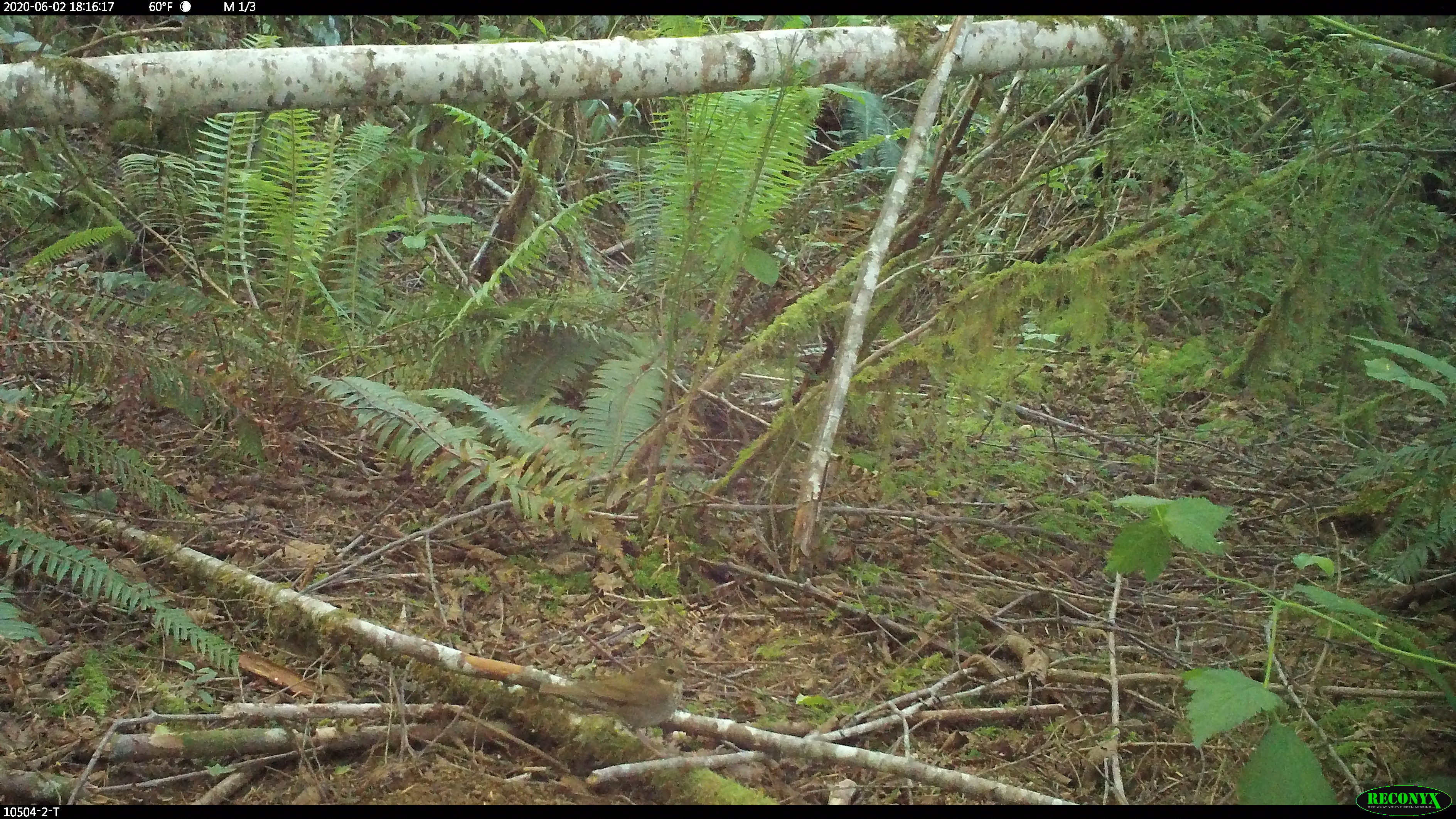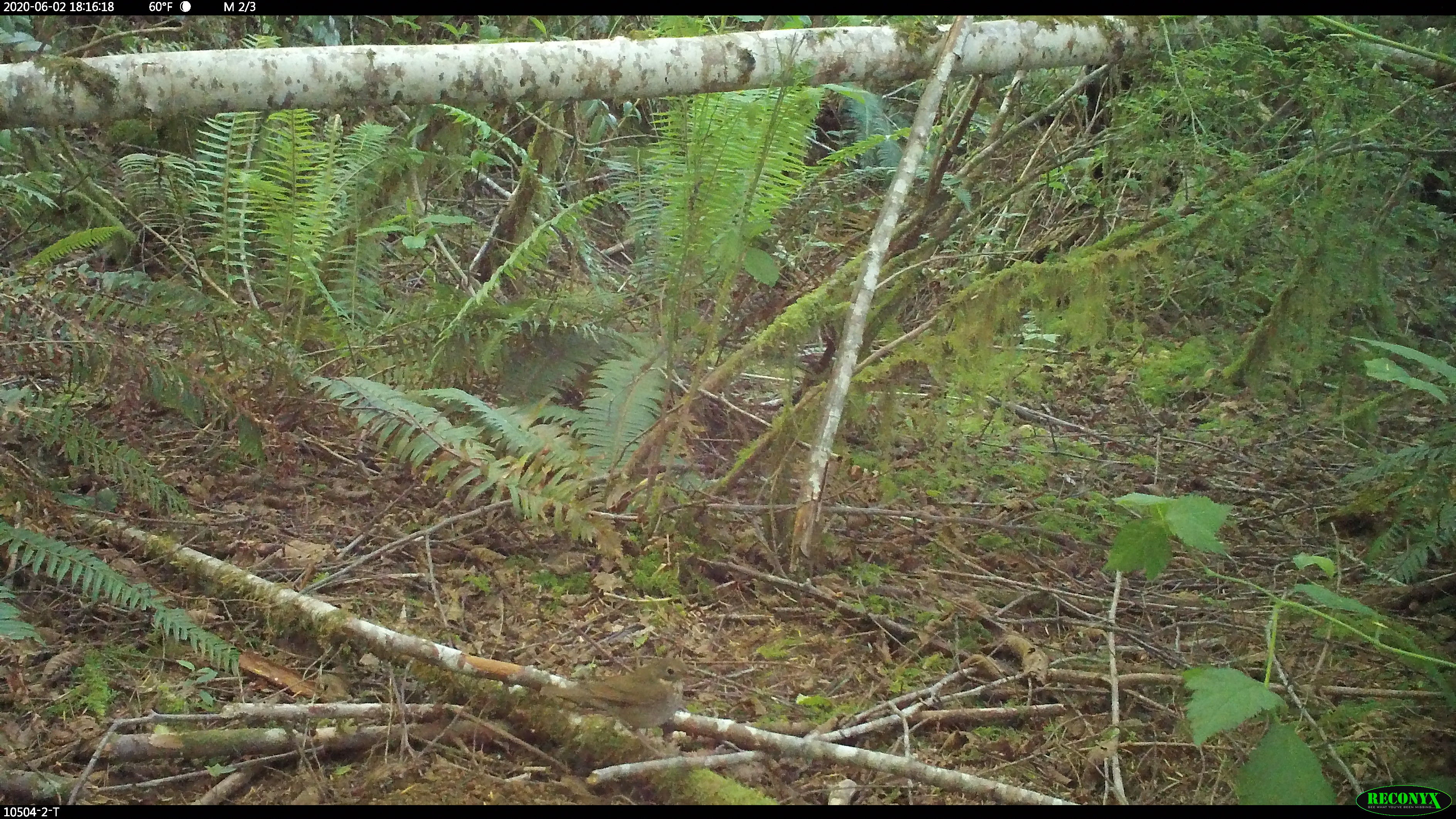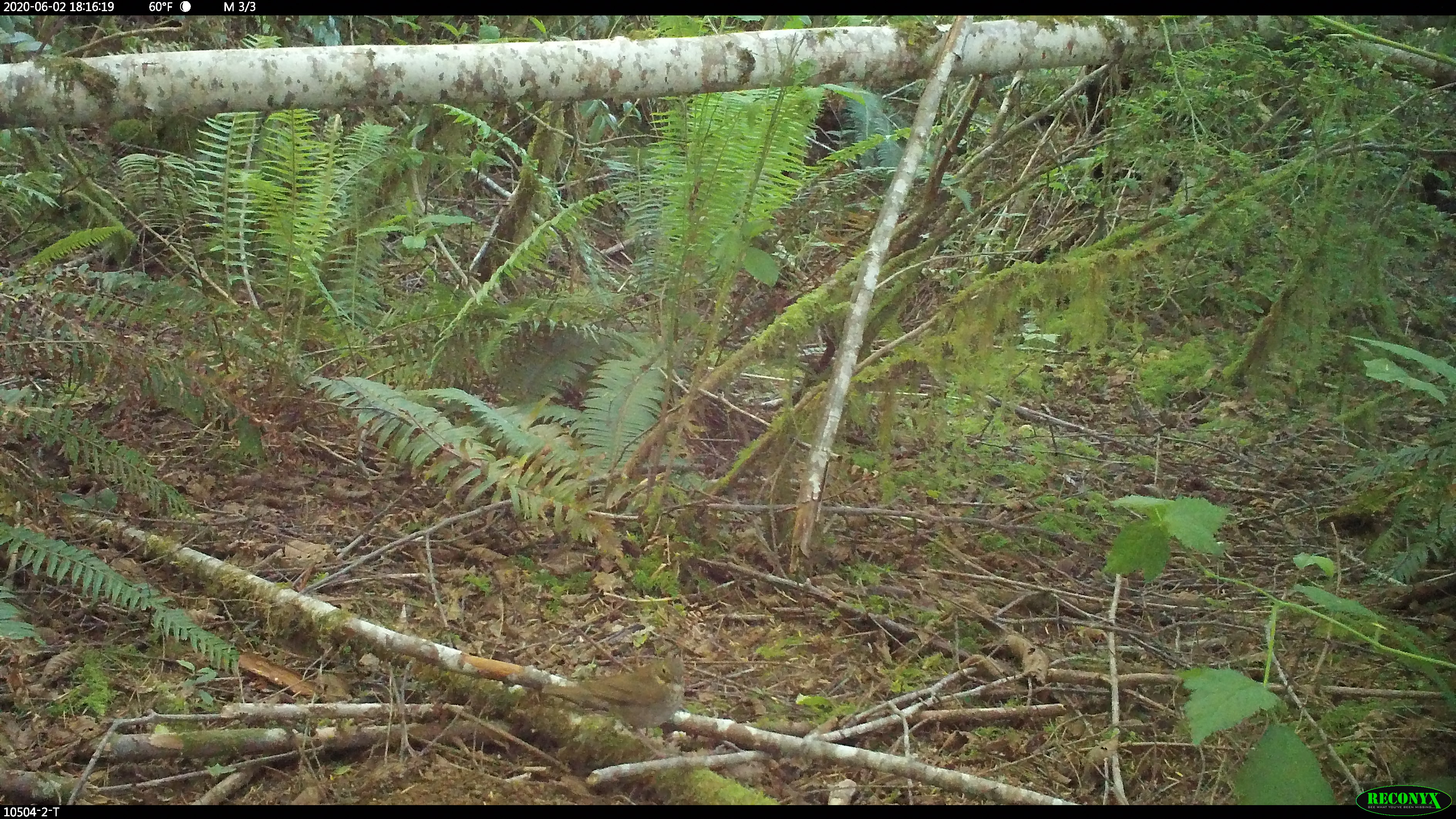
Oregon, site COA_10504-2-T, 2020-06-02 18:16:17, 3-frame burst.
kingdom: Animalia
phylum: Chordata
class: Aves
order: Passeriformes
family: Turdidae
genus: Catharus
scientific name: Catharus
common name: brown thrushes and nightingale-thrushes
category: catharus species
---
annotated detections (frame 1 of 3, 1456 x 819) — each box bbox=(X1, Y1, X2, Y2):
catharus species: bbox=(535, 660, 692, 727)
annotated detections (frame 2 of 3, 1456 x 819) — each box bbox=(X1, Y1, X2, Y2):
catharus species: bbox=(537, 656, 692, 730)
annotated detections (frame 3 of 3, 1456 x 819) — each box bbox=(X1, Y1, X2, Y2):
catharus species: bbox=(546, 658, 685, 731)